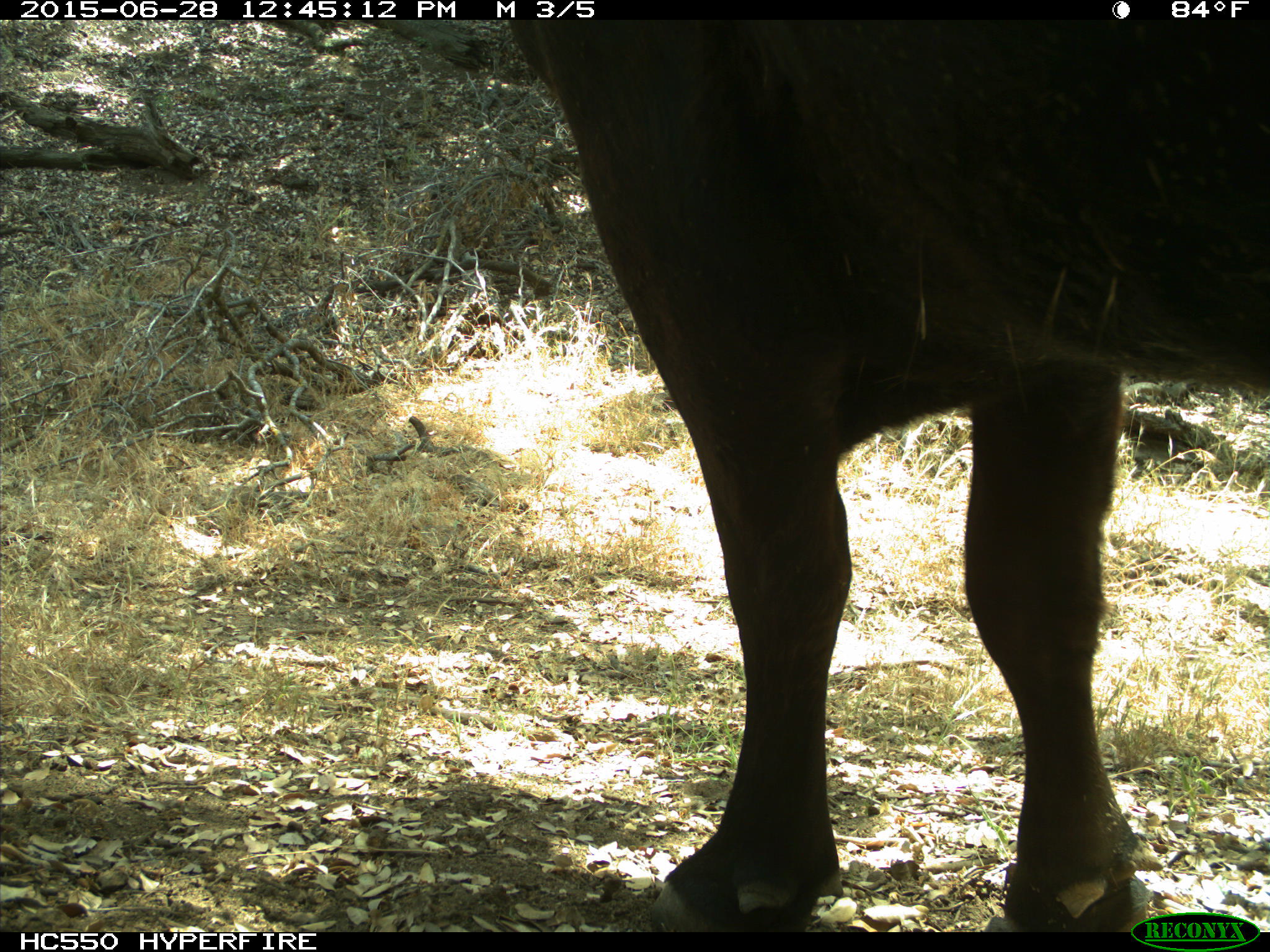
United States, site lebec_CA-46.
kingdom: Animalia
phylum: Chordata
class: Mammalia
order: Artiodactyla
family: Bovidae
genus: Bos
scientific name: Bos taurus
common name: domestic cow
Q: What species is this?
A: Bos taurus (domestic cow).